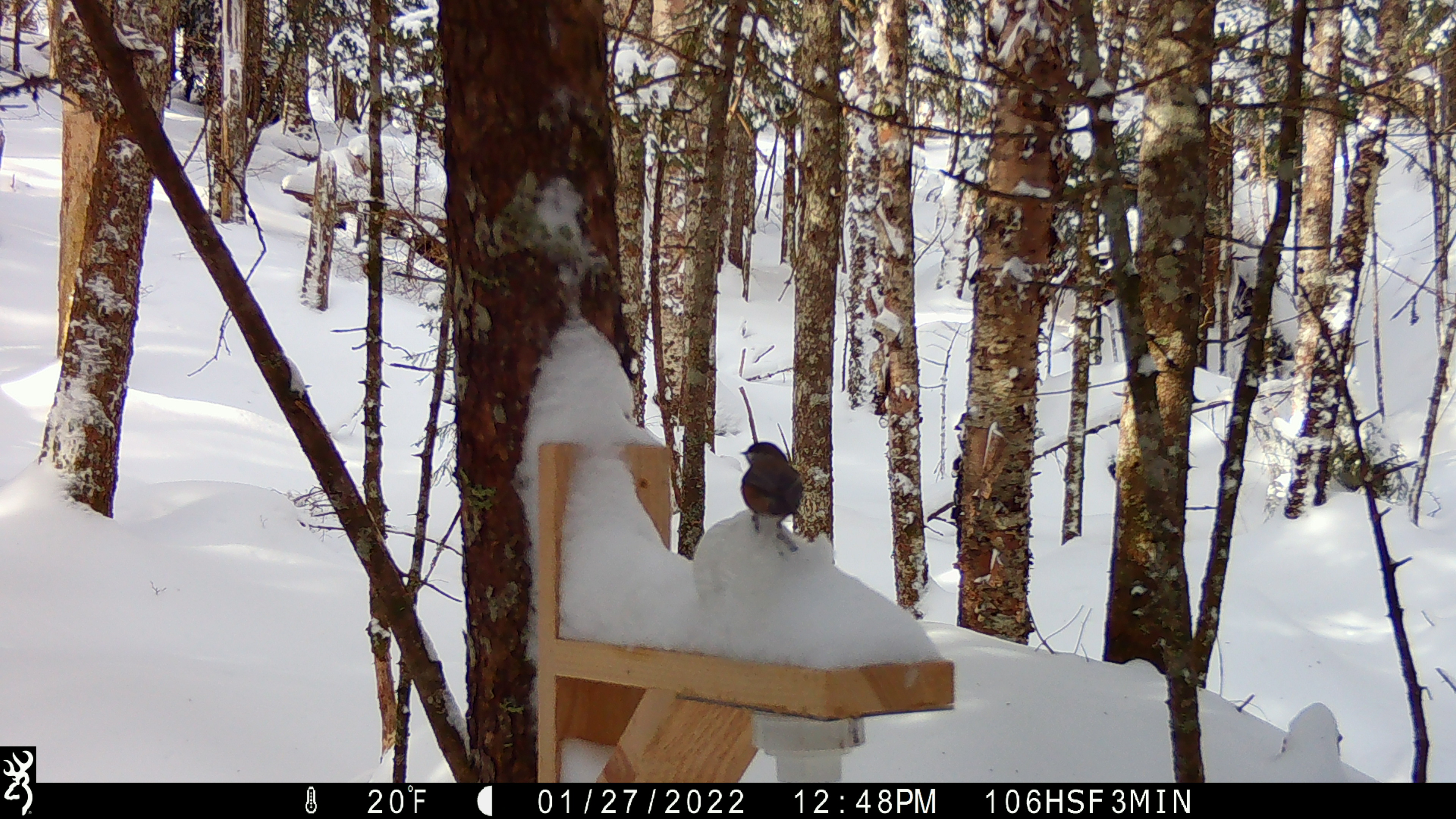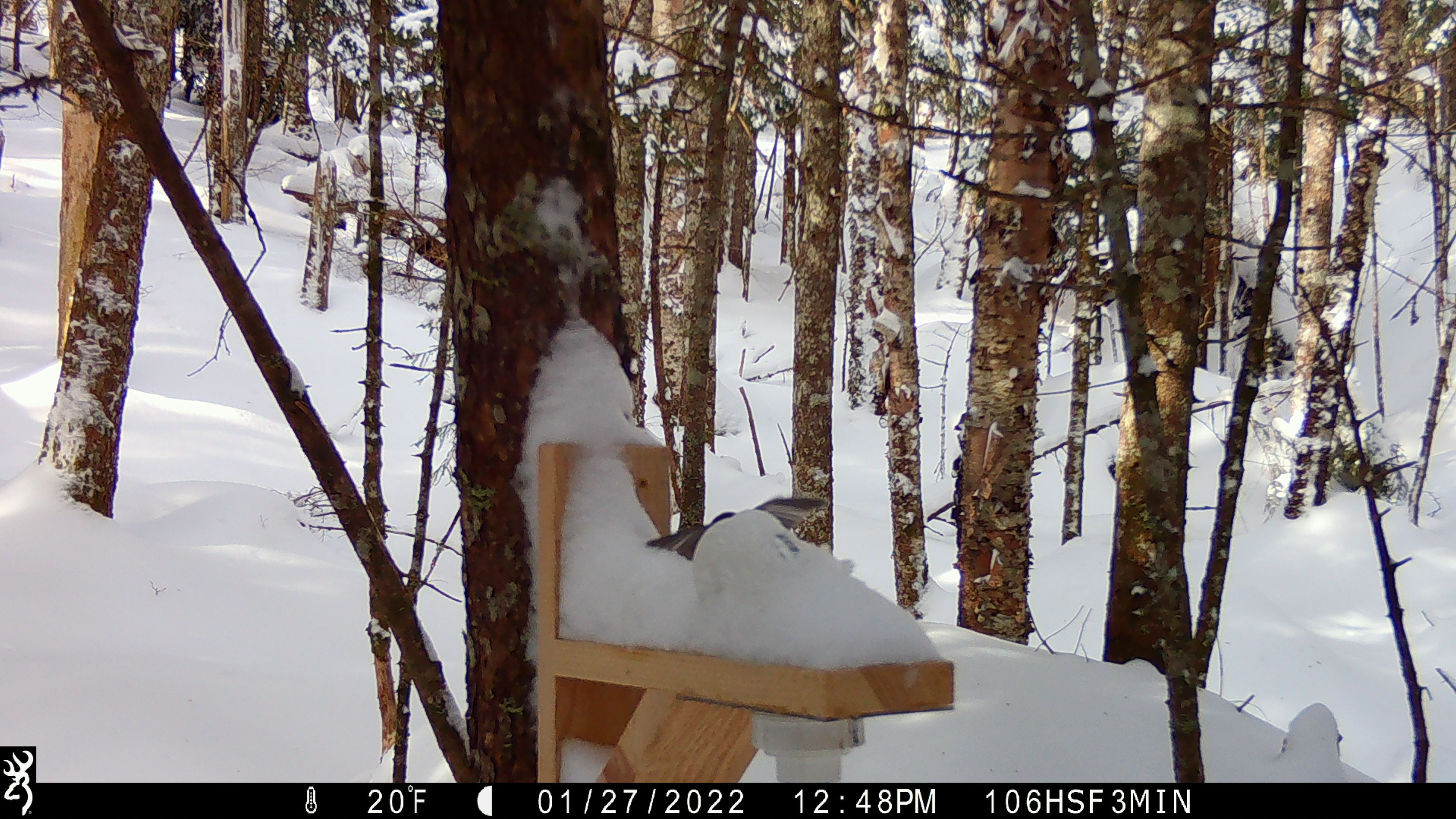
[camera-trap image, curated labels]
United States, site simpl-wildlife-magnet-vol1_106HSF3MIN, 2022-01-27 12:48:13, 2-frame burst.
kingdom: Animalia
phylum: Chordata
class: Aves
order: Passeriformes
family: Paridae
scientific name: Paridae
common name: chickadee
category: chickadee sp.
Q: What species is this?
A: Chickadee sp. (chickadee) (Paridae).